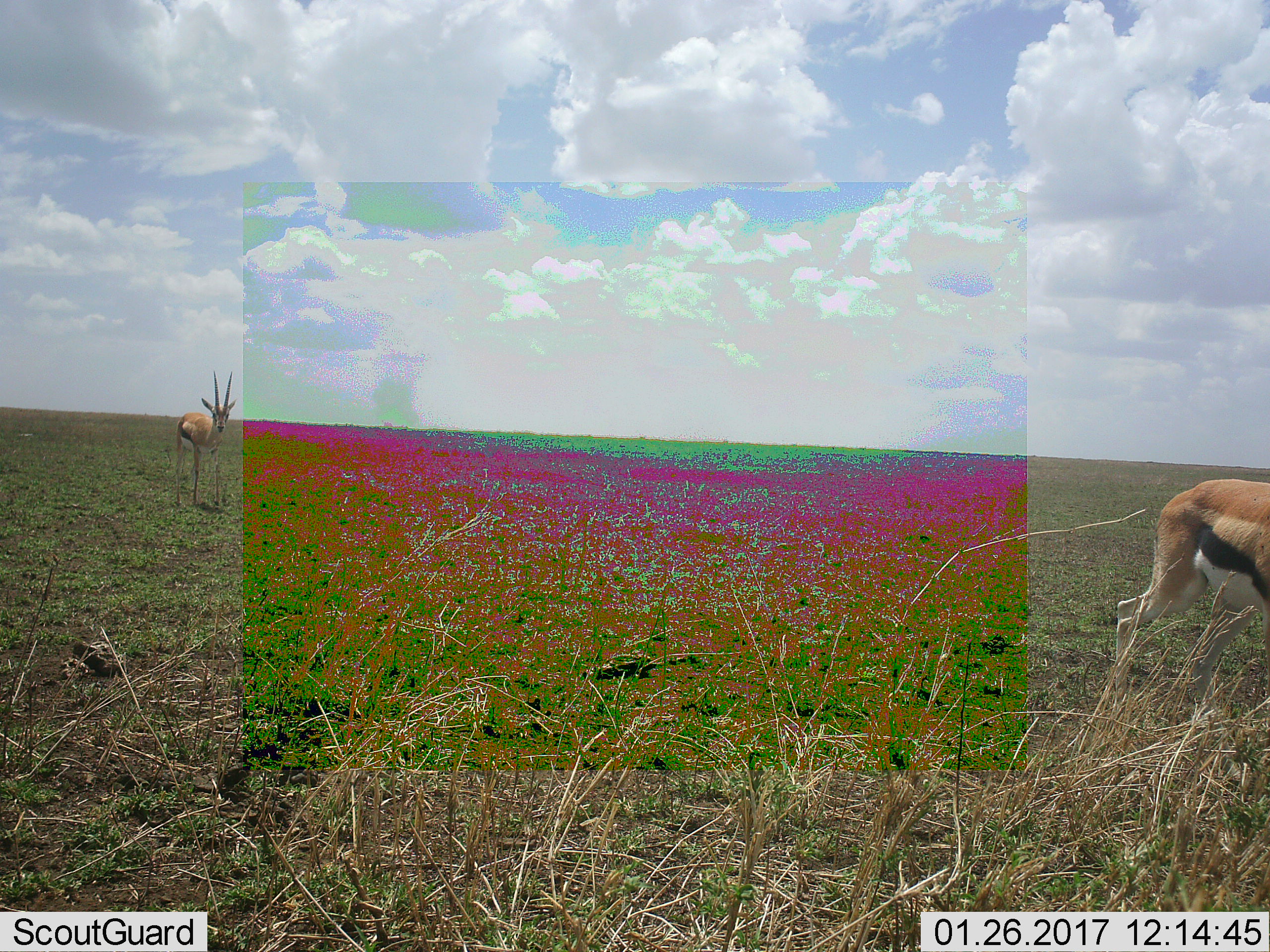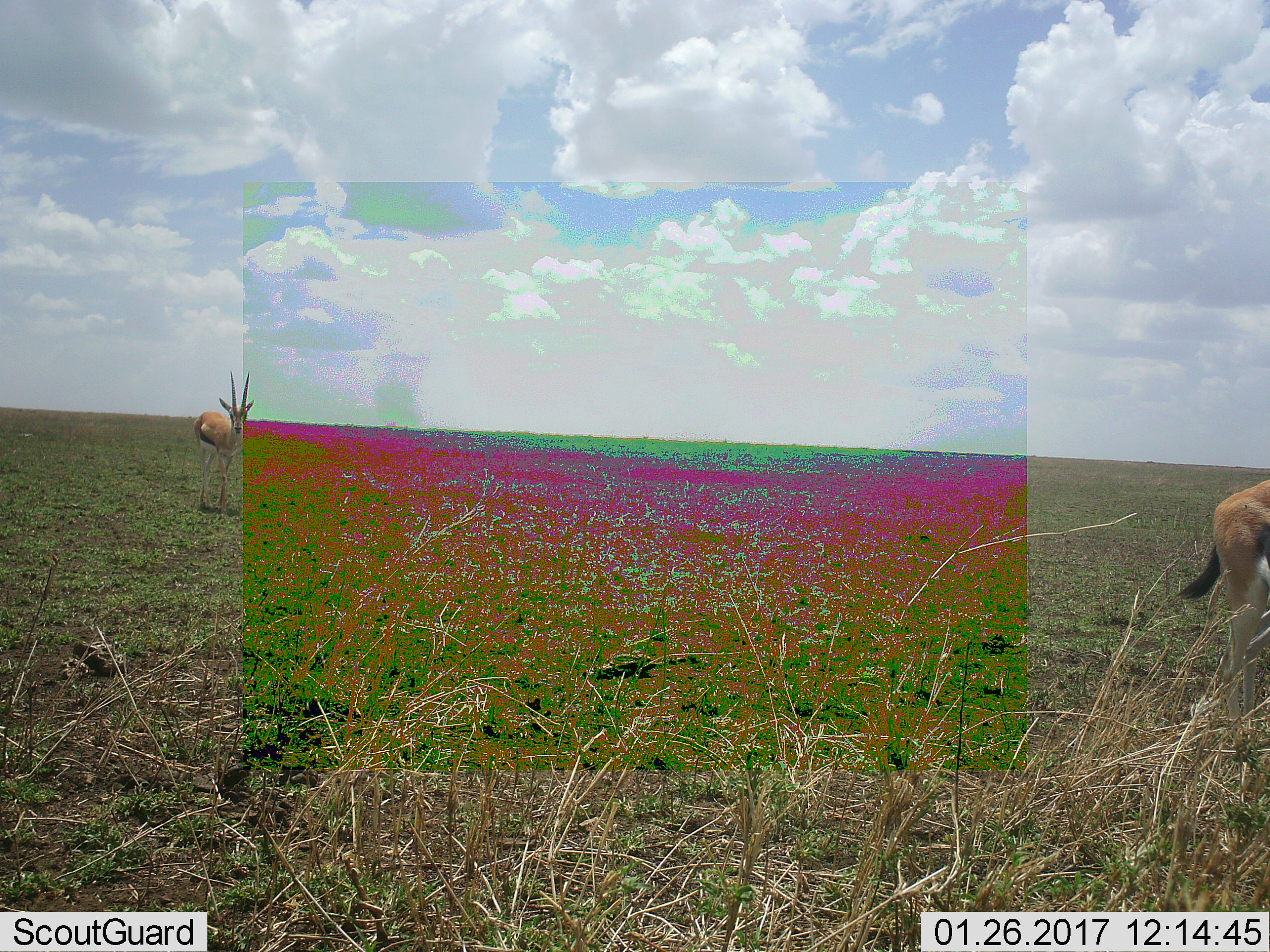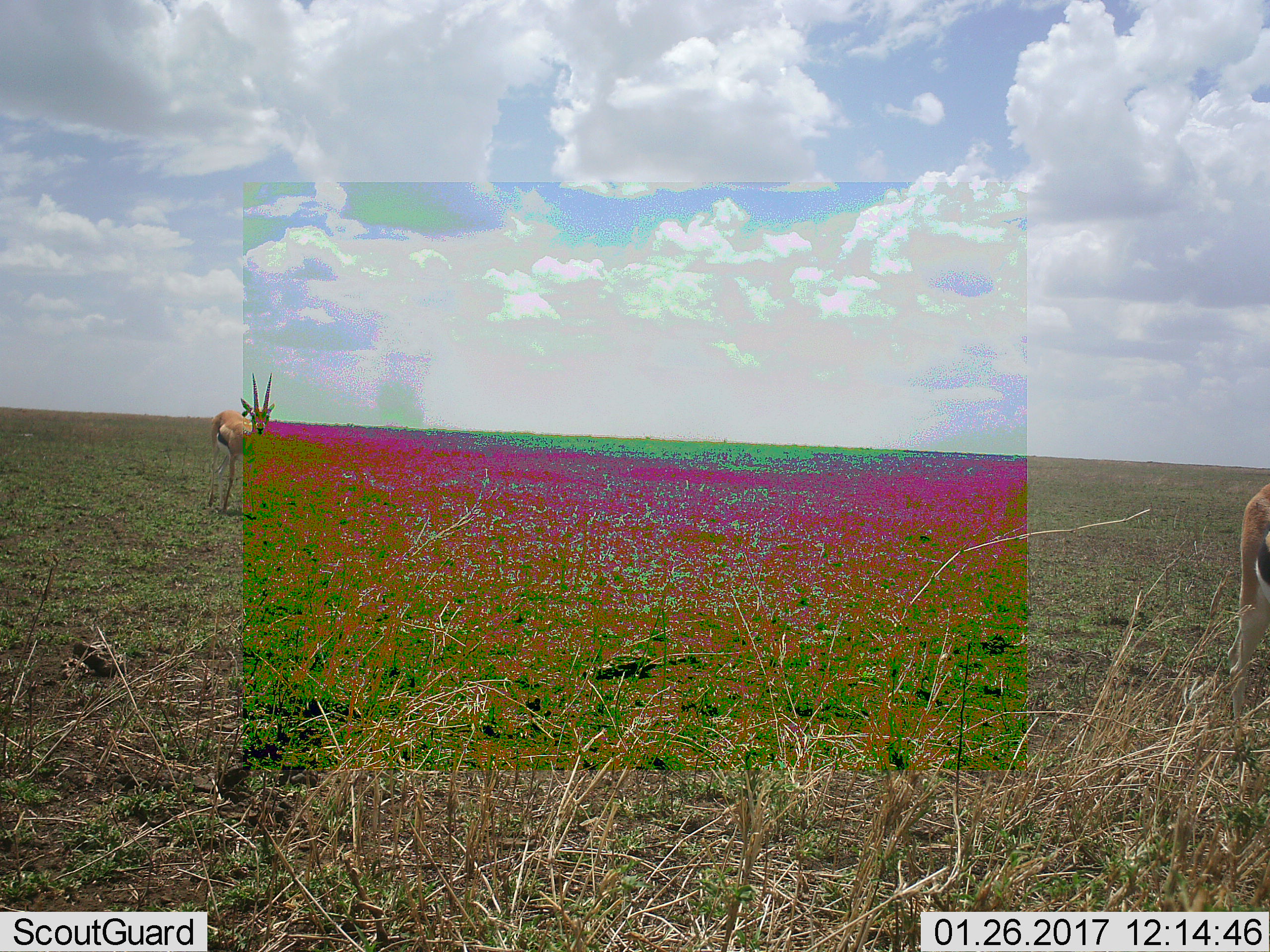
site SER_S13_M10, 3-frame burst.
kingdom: Animalia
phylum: Chordata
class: Mammalia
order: Artiodactyla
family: Bovidae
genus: Eudorcas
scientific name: Eudorcas thomsonii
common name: thomson's gazelle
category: gazellethomsons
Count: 2.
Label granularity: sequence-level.